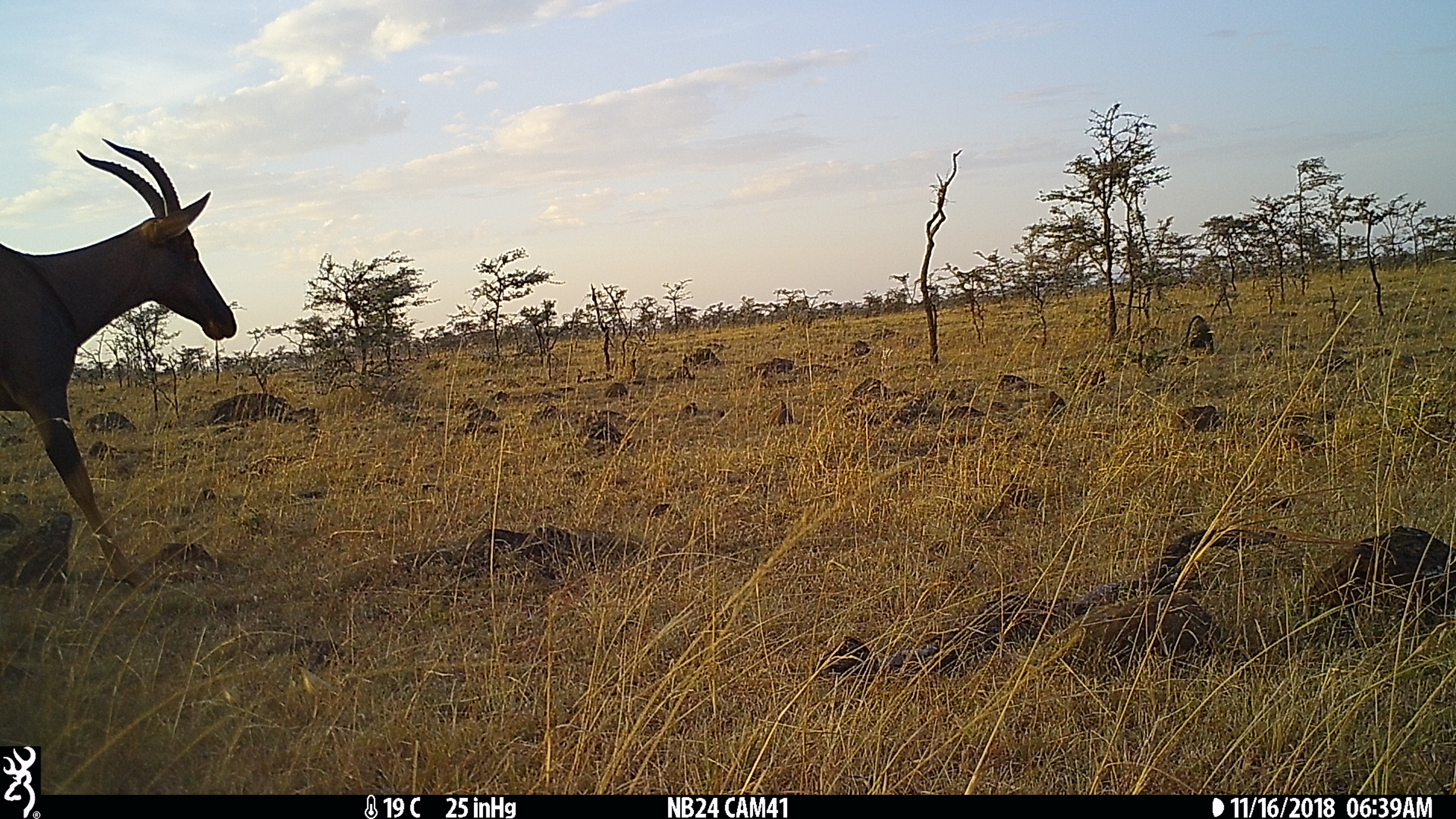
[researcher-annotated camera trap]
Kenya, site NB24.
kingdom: Animalia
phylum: Chordata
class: Mammalia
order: Artiodactyla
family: Bovidae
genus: Damaliscus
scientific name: Damaliscus lunatus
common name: topi